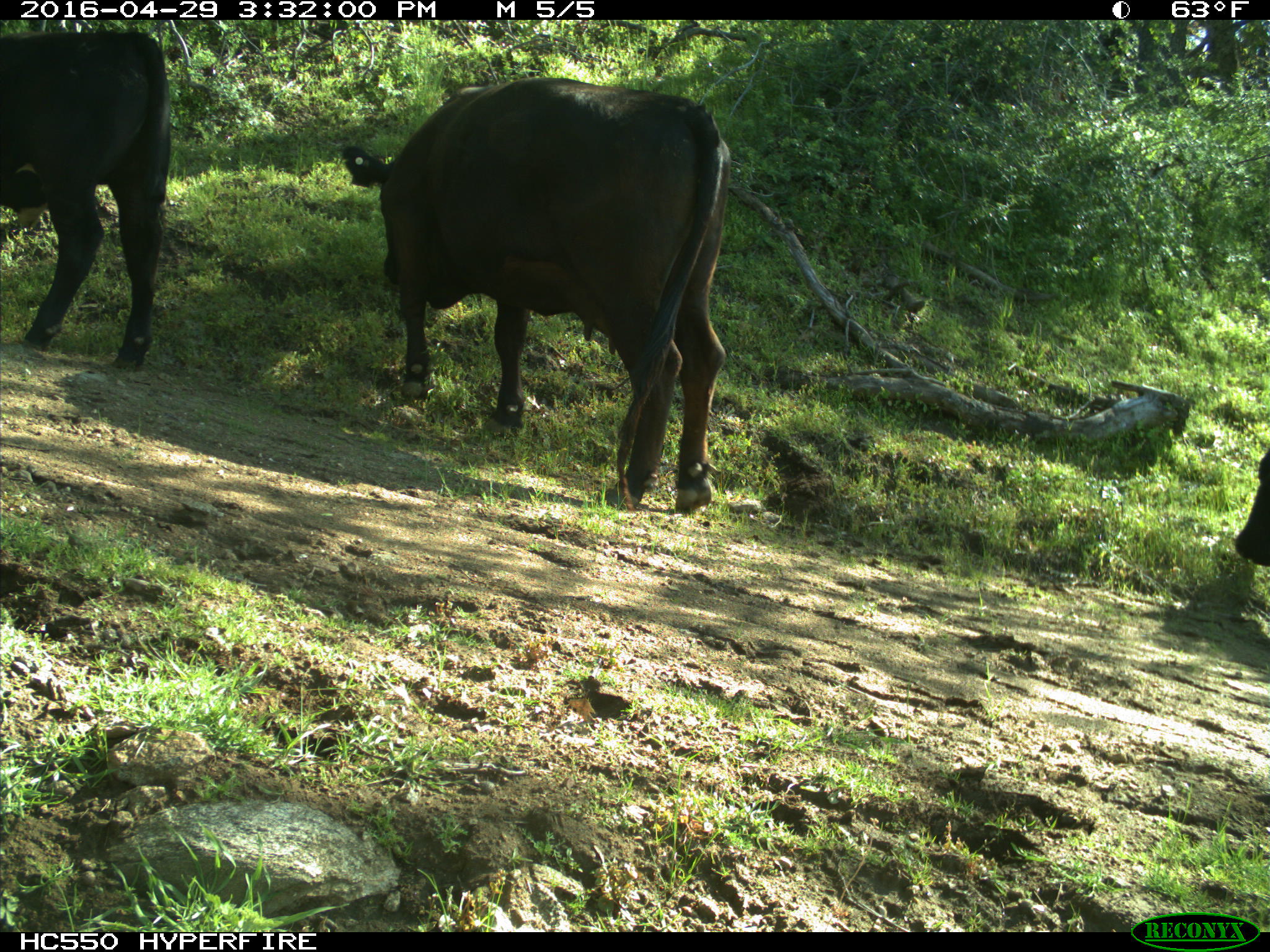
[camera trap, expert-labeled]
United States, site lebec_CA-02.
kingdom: Animalia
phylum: Chordata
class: Mammalia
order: Artiodactyla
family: Bovidae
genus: Bos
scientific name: Bos taurus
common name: domestic cow